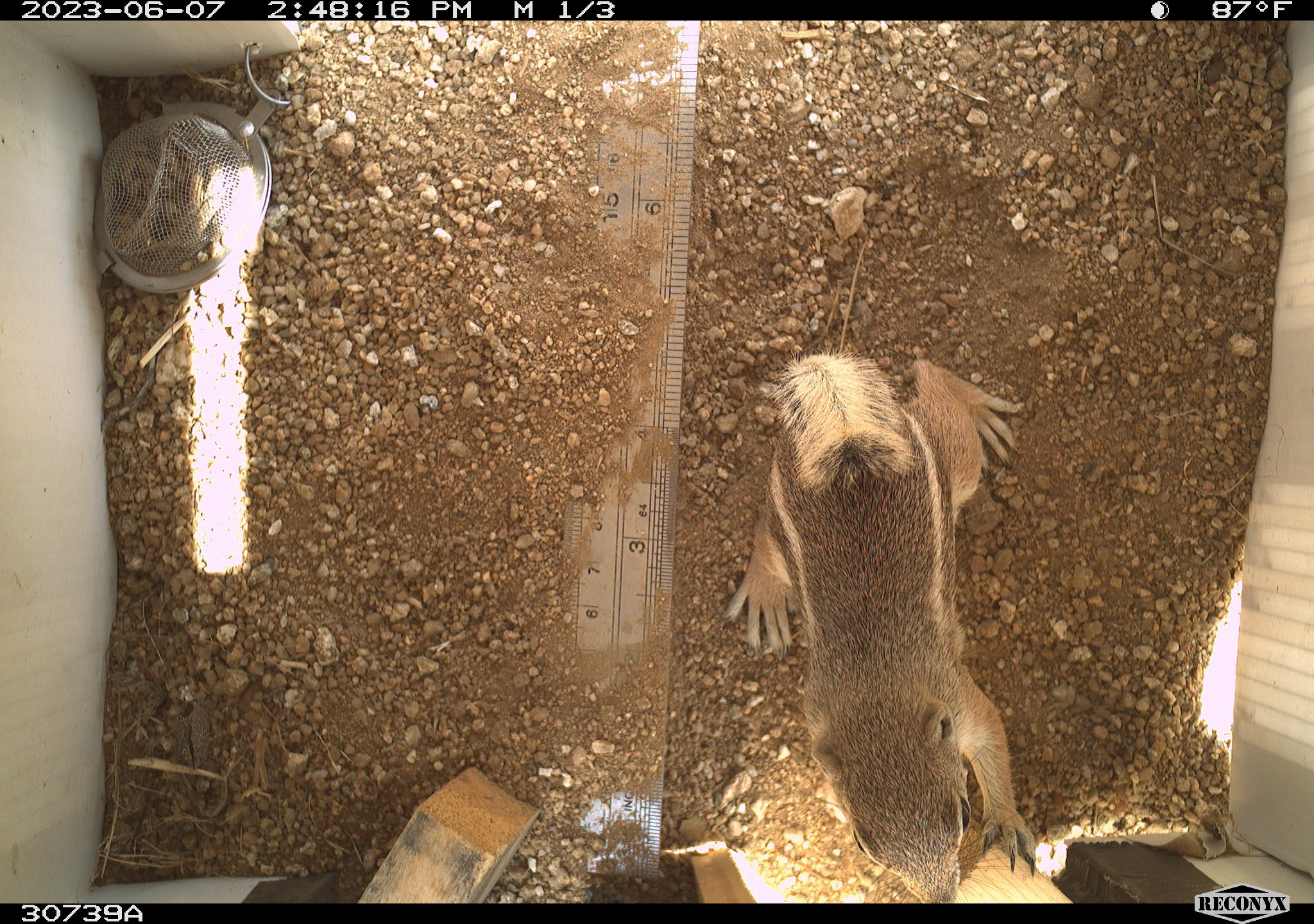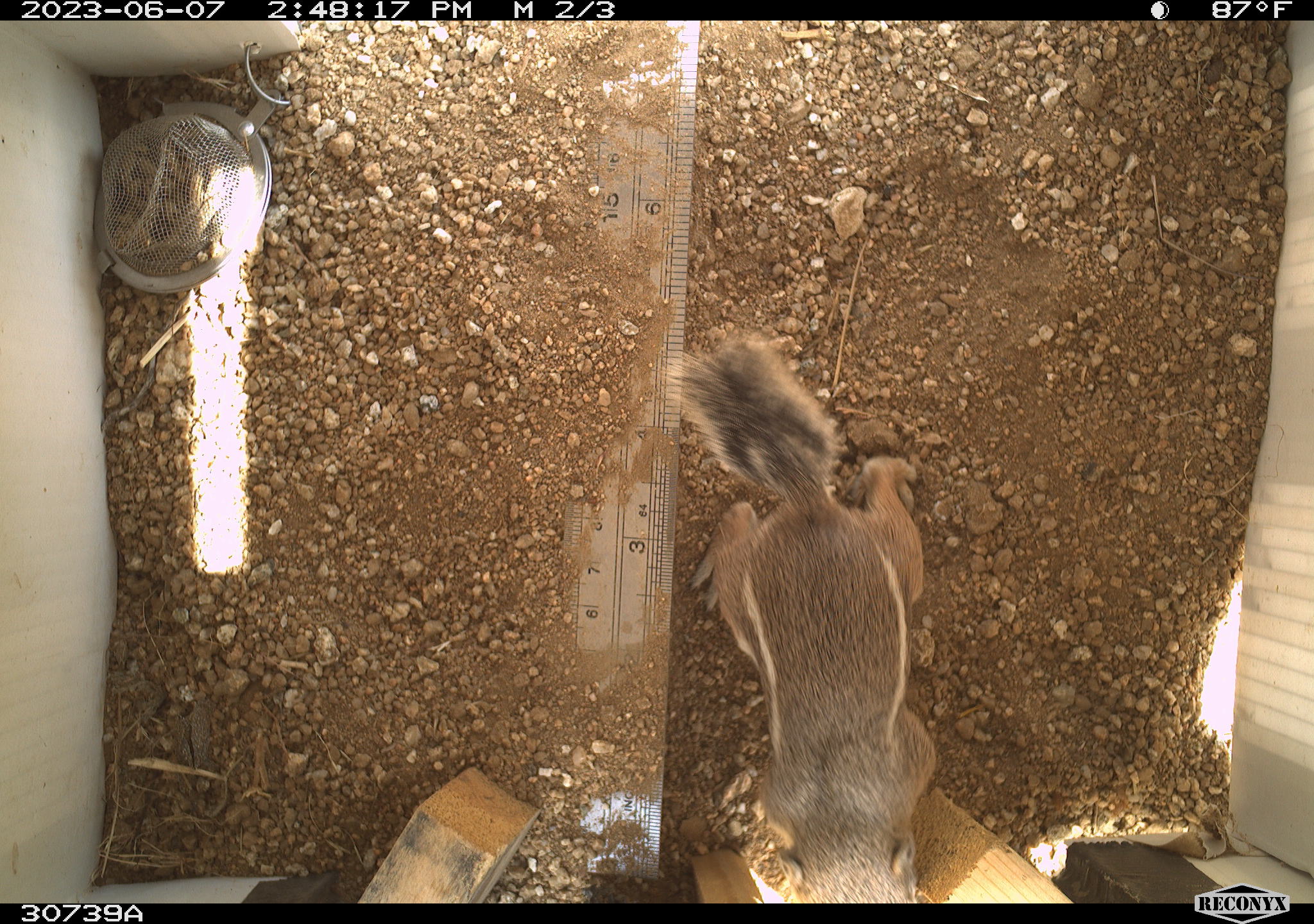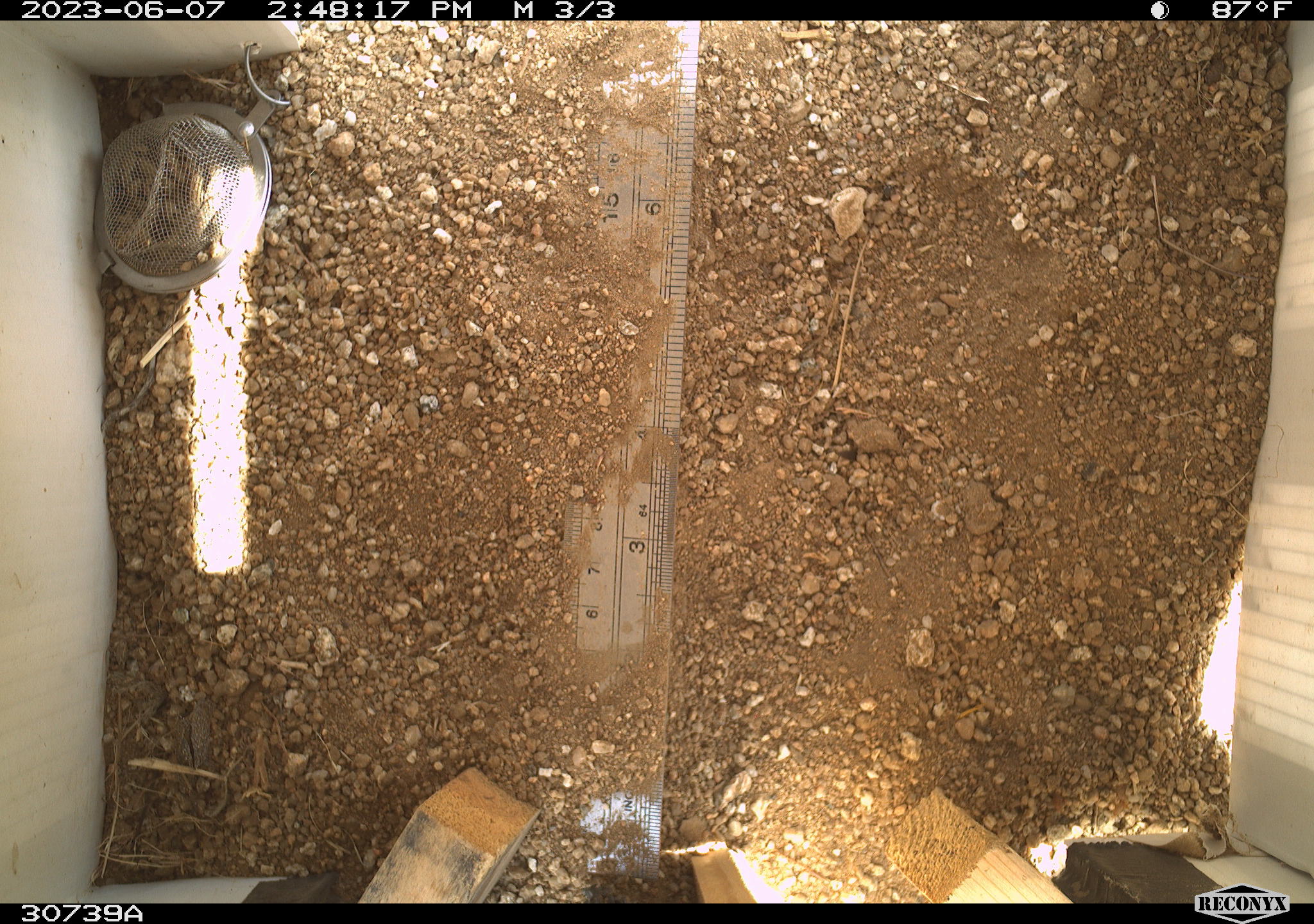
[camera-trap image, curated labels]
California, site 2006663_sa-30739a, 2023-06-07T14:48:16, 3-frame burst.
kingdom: Animalia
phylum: Chordata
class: Mammalia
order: Rodentia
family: Sciuridae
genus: Ammospermophilus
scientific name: Ammospermophilus leucurus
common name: white-tailed antelope squirrel